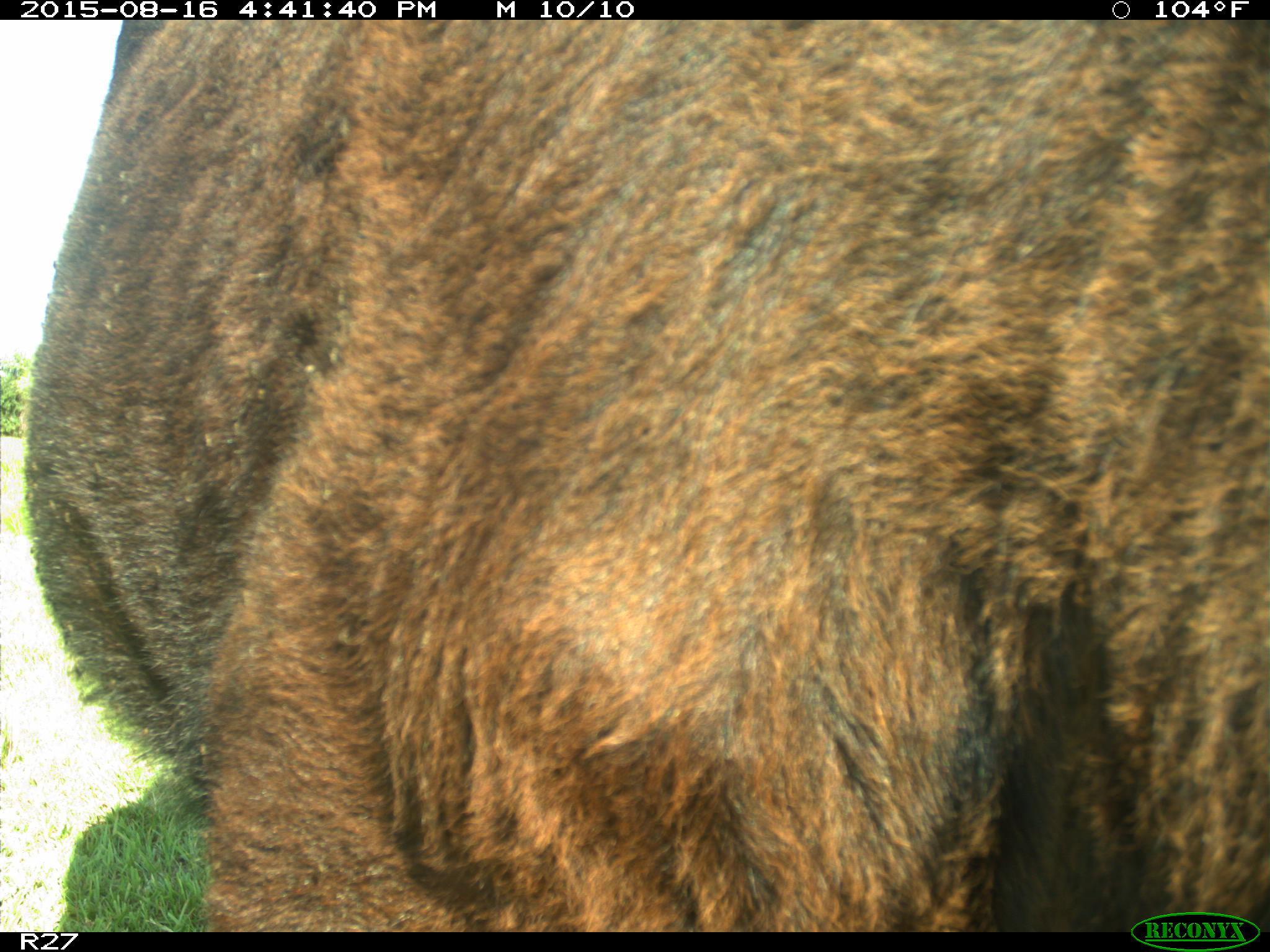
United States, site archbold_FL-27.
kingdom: Animalia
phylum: Chordata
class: Mammalia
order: Artiodactyla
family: Bovidae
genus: Bos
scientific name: Bos taurus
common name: domestic cow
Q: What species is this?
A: Bos taurus (domestic cow).